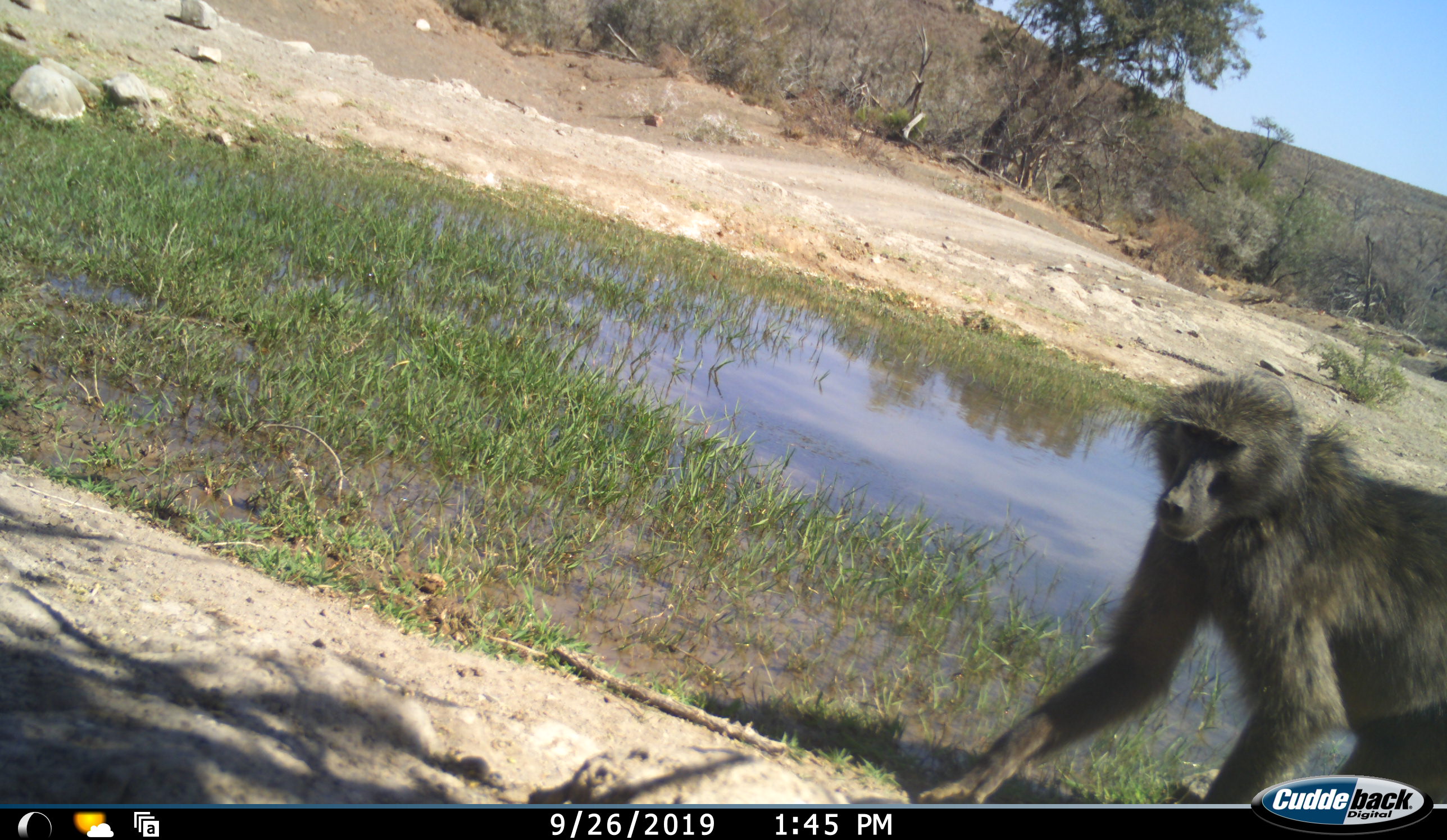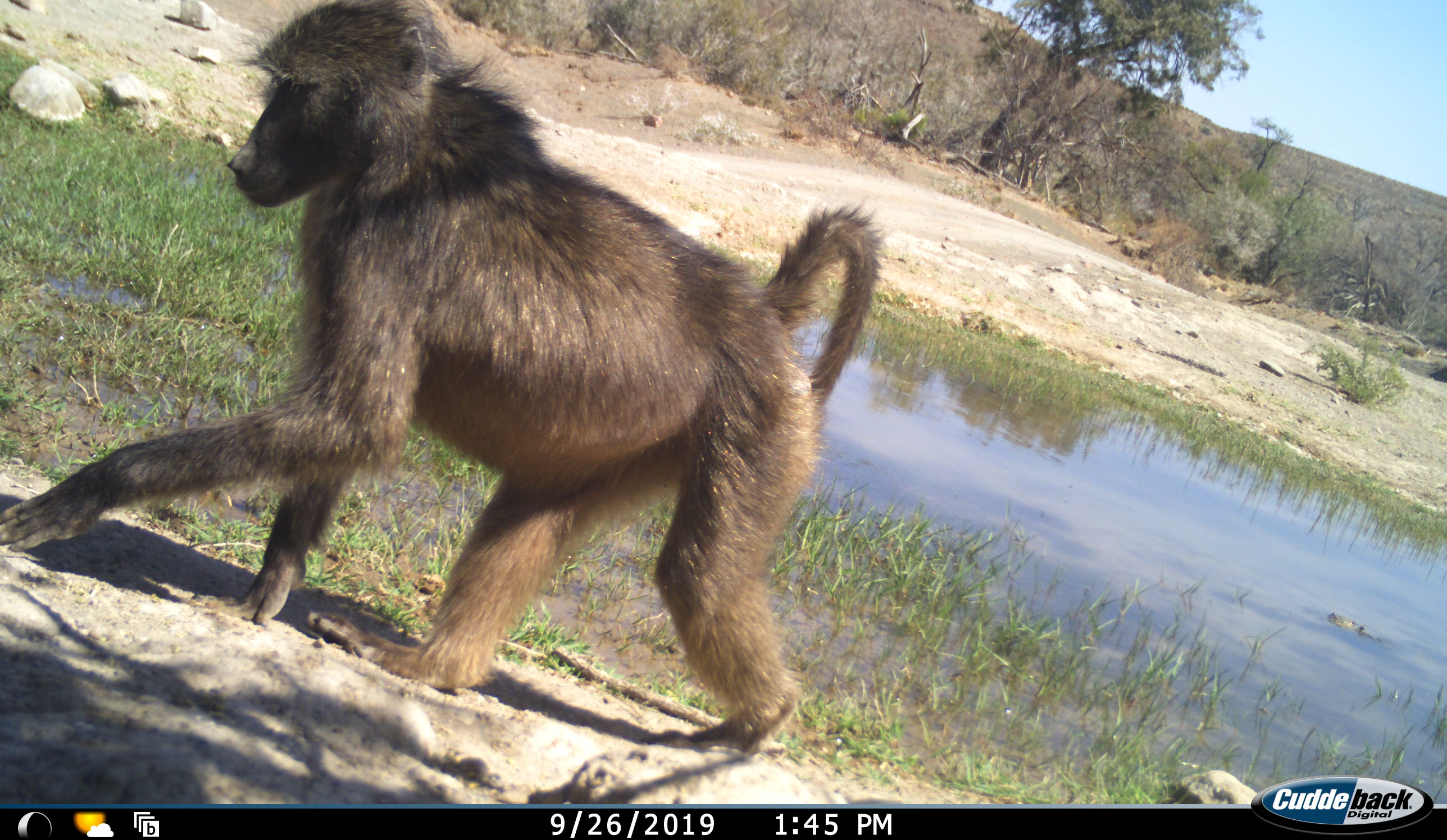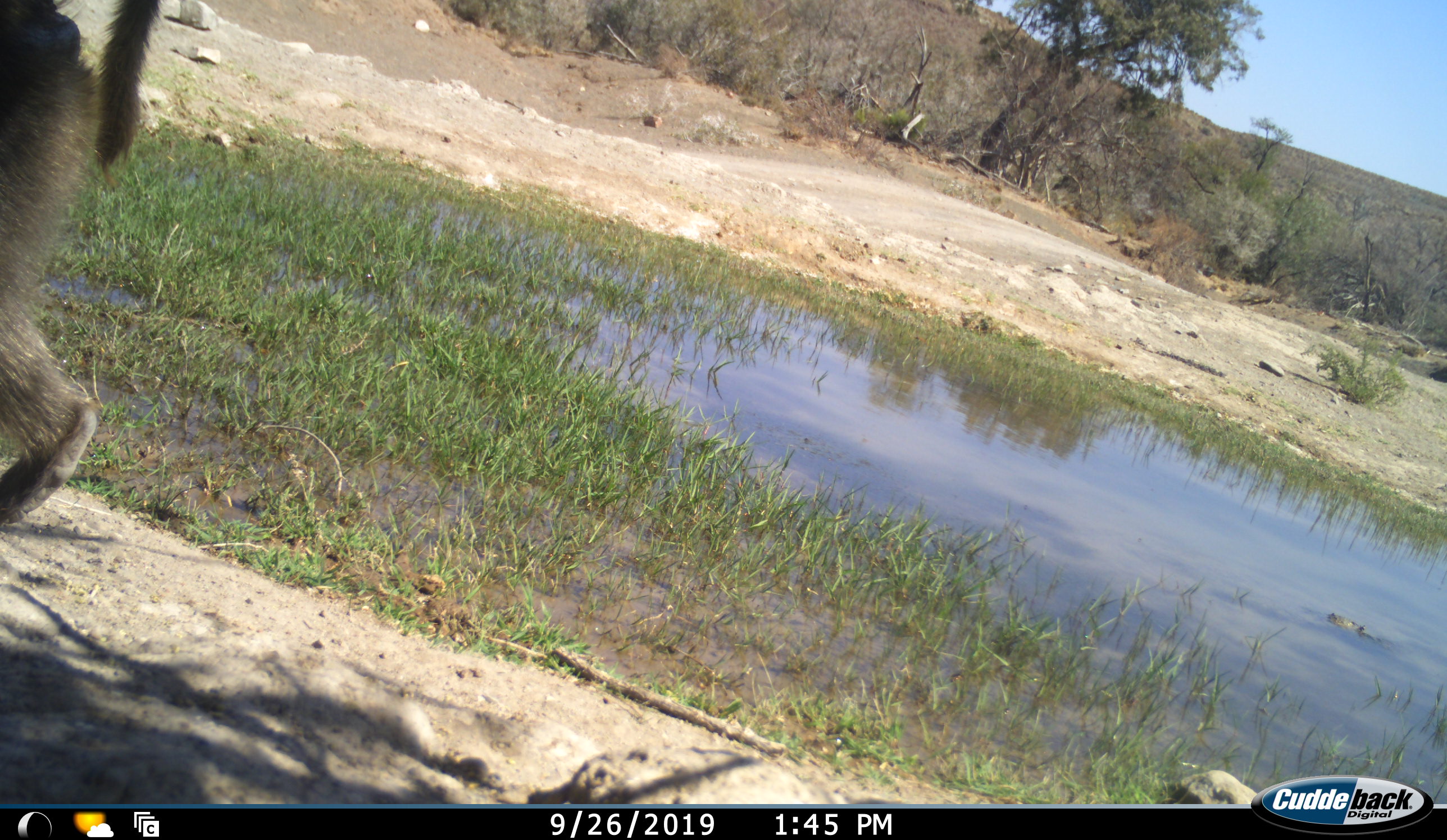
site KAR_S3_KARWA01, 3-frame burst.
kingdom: Animalia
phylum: Chordata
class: Mammalia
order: Primates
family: Cercopithecidae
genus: Papio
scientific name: Papio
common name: baboon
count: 1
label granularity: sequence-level